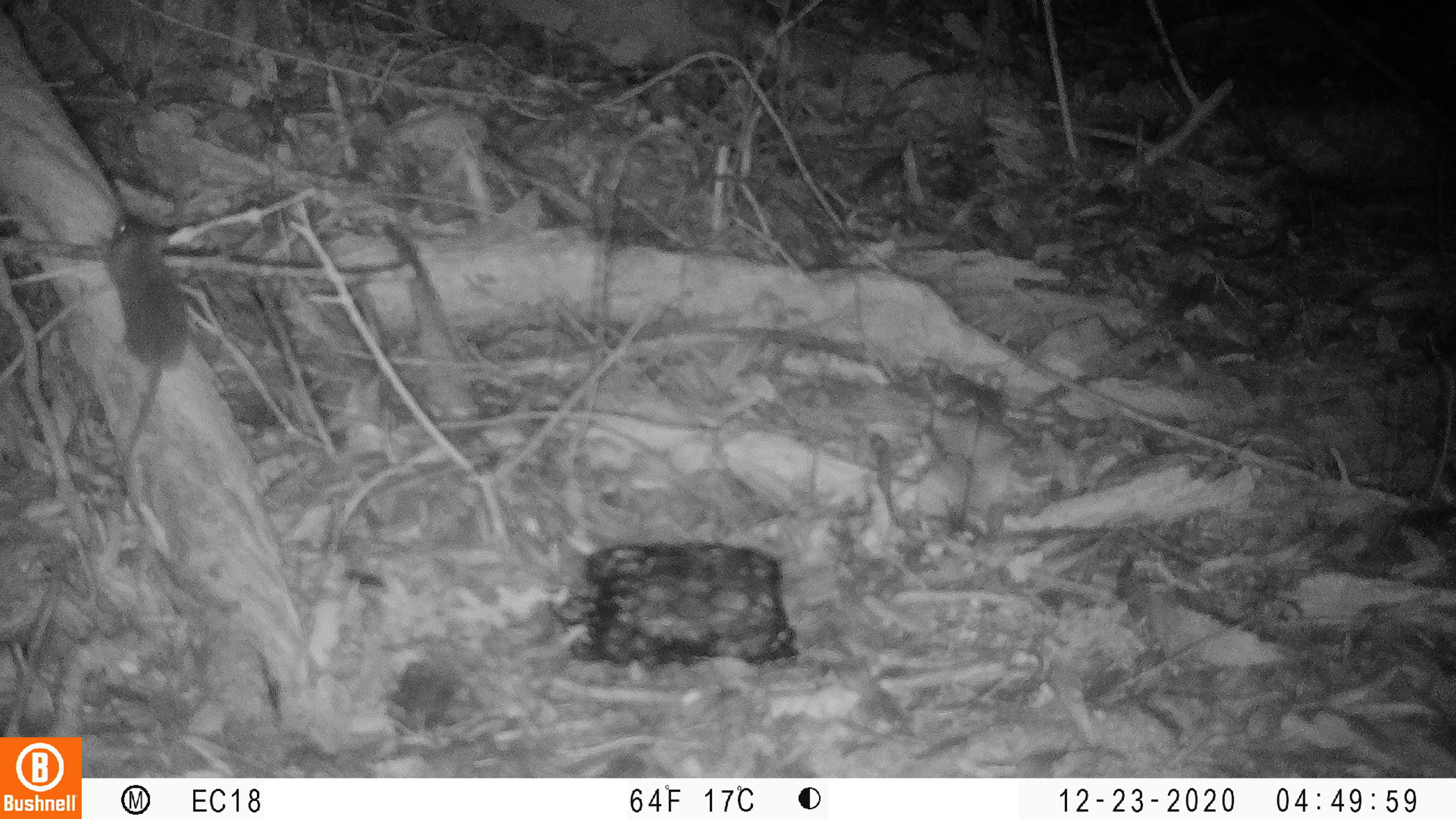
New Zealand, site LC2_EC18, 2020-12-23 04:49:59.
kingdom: Animalia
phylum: Chordata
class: Mammalia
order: Rodentia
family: Muridae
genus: Mus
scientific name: Mus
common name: mouse